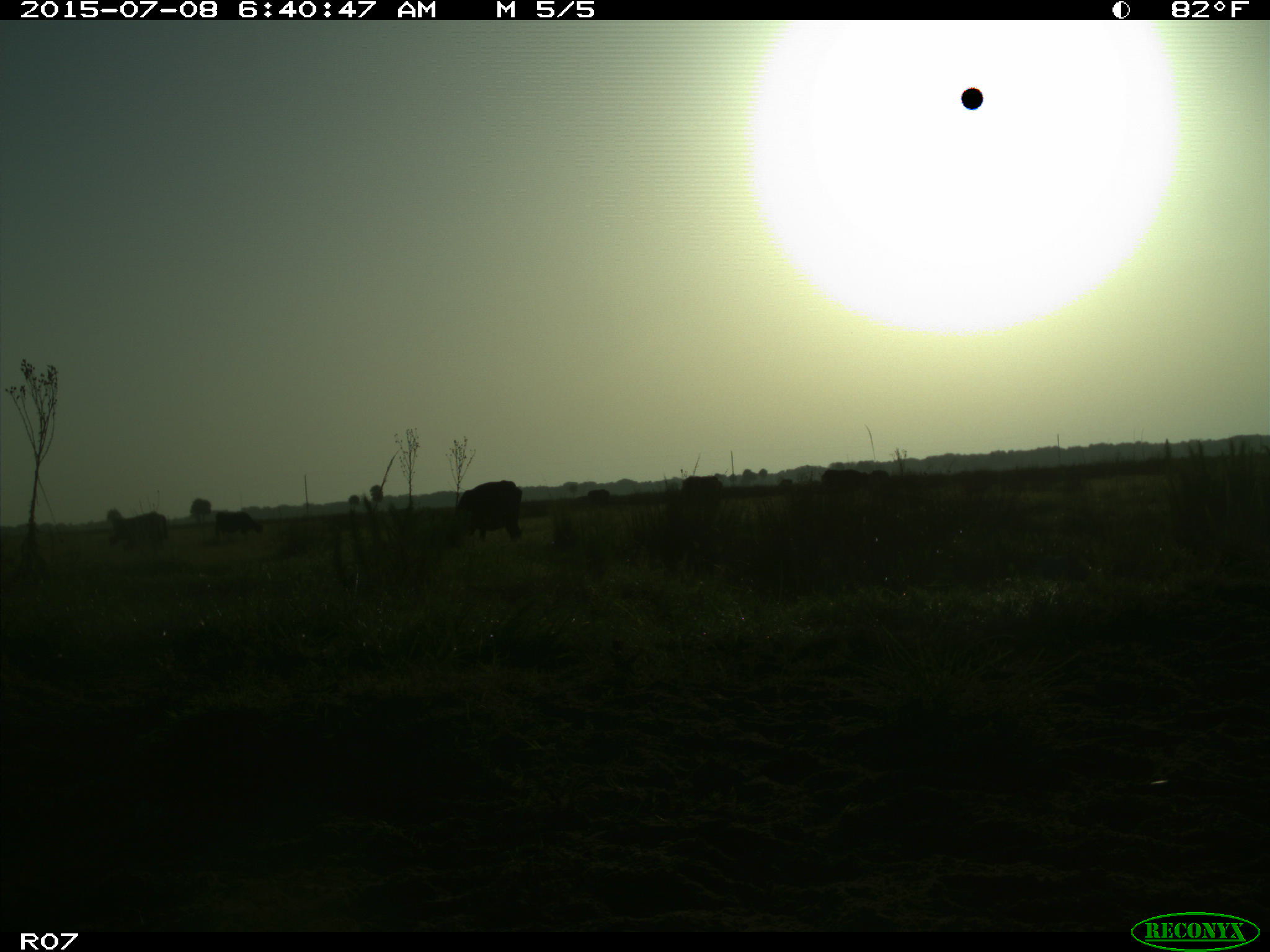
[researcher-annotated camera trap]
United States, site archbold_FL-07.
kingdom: Animalia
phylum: Chordata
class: Mammalia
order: Artiodactyla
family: Bovidae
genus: Bos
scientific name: Bos taurus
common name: domestic cow